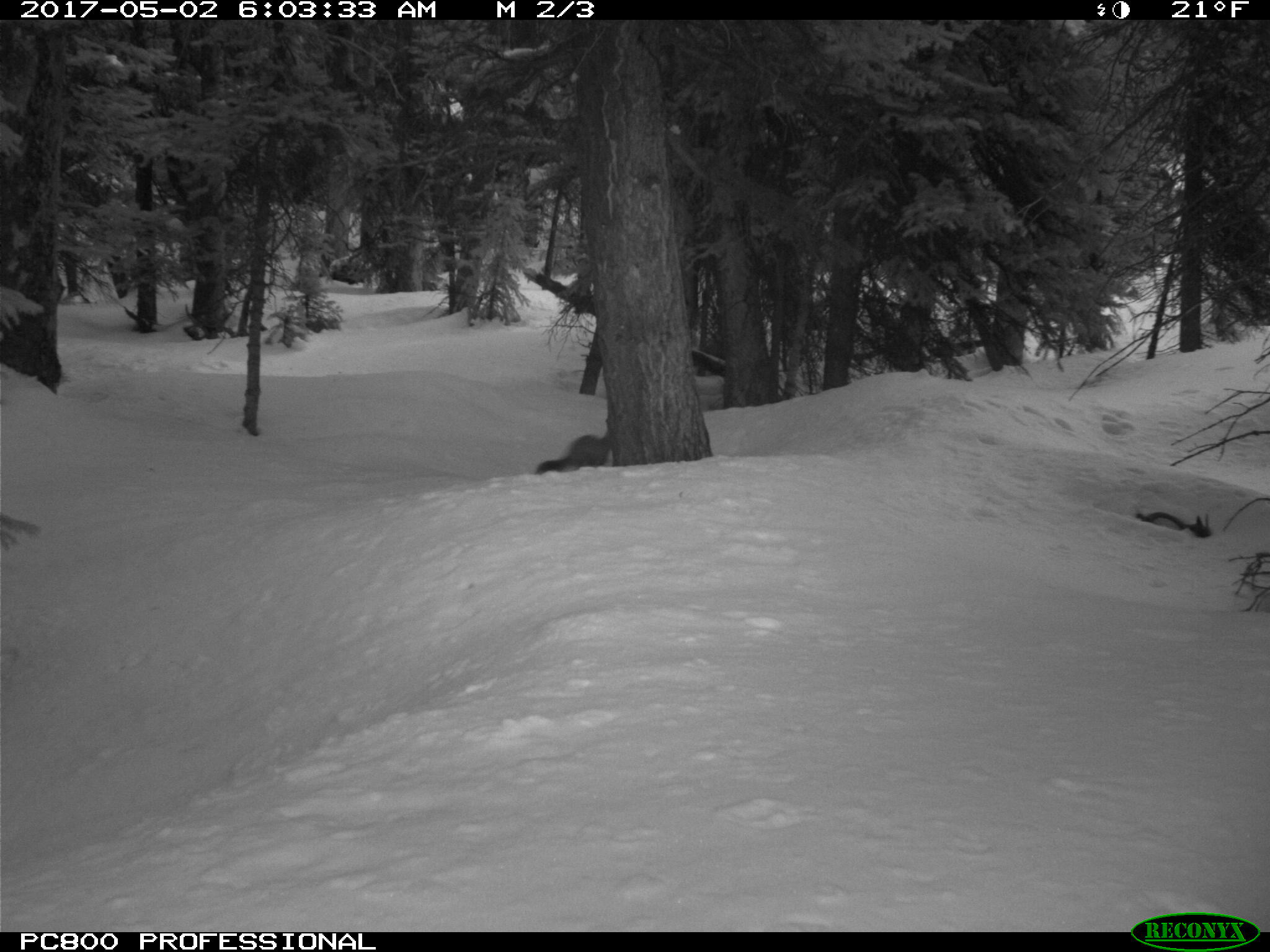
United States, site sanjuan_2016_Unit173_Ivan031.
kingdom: Animalia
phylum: Chordata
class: Mammalia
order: Carnivora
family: Mustelidae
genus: Martes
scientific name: Martes americana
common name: american marten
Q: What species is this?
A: Martes americana (american marten).